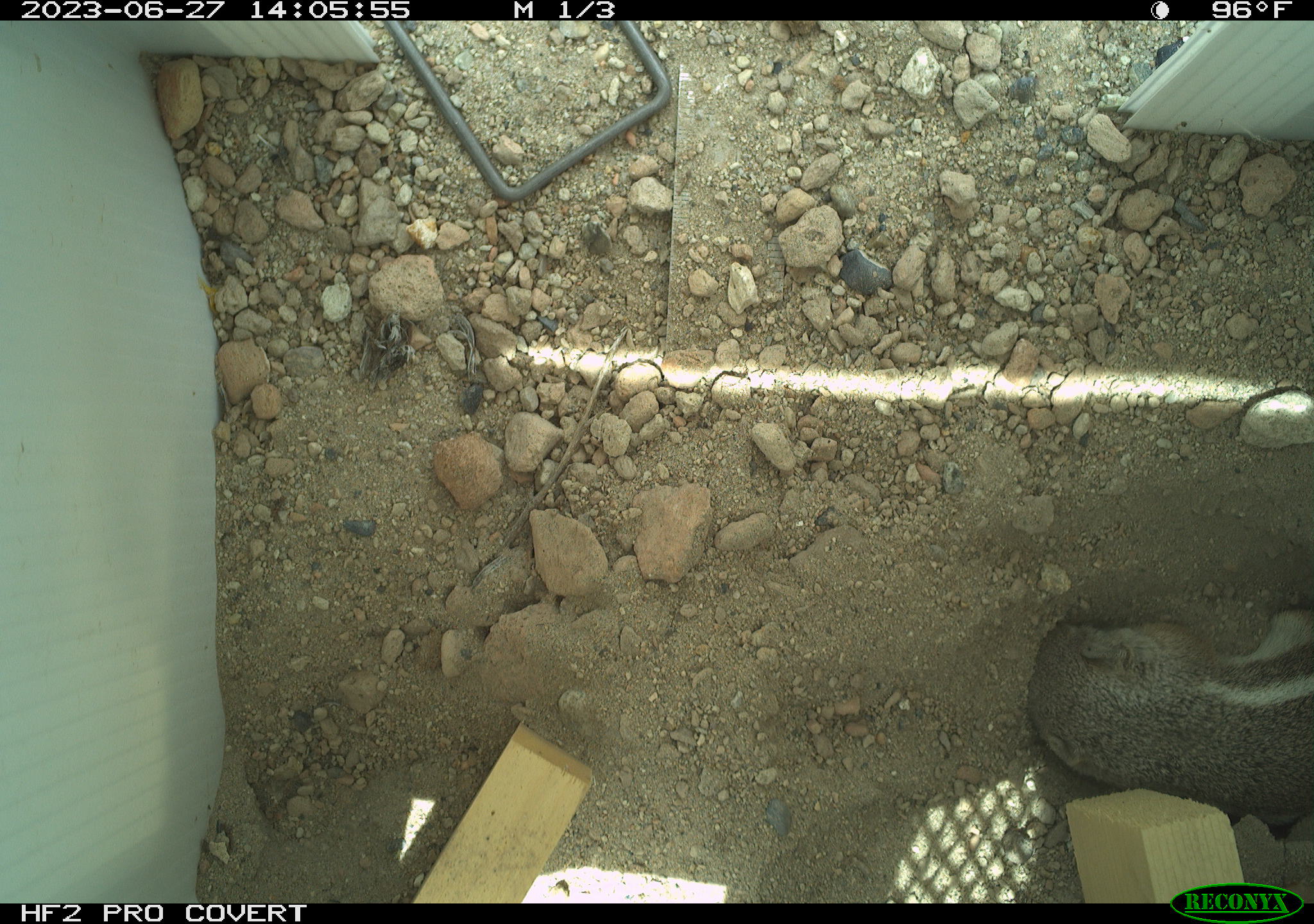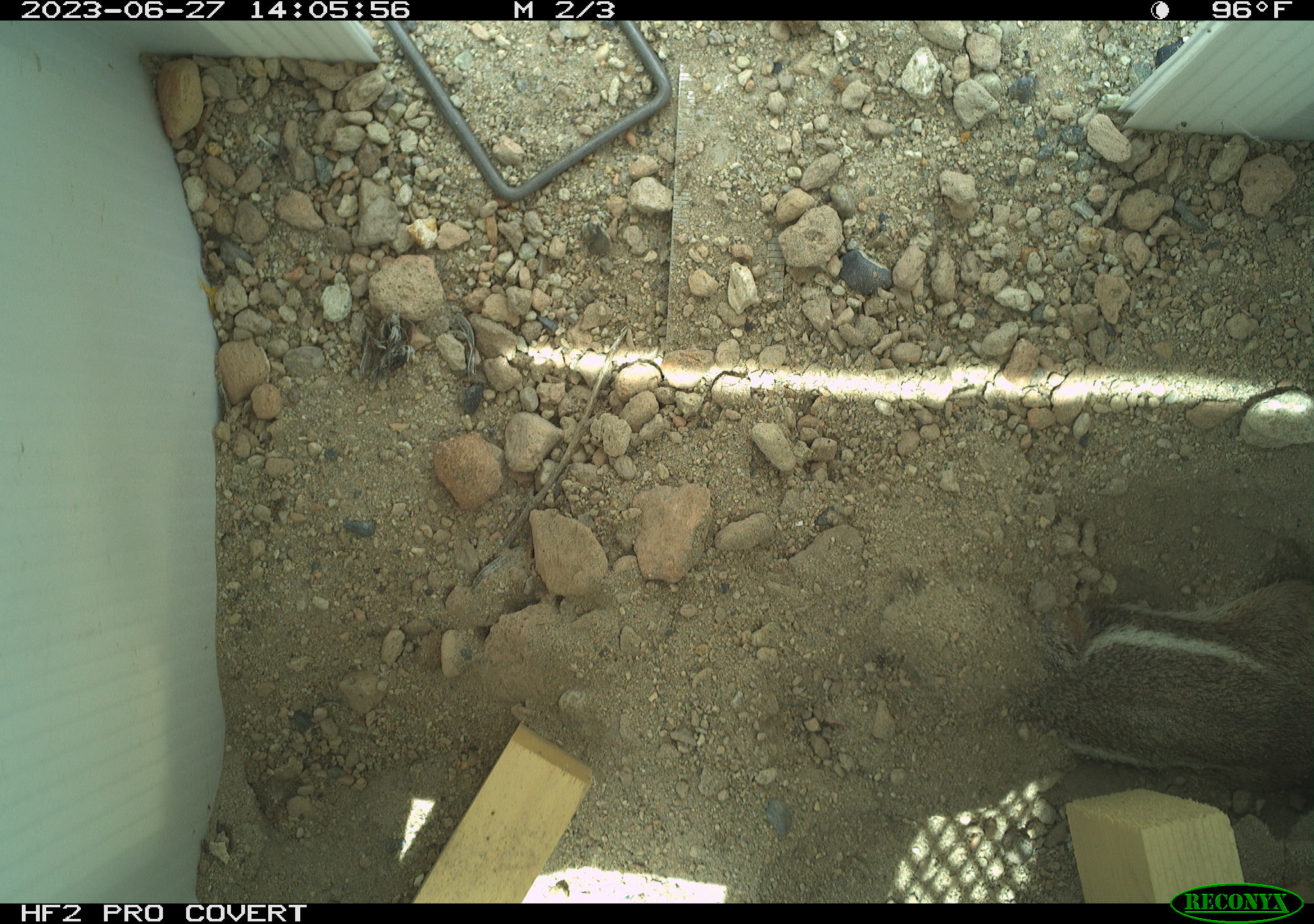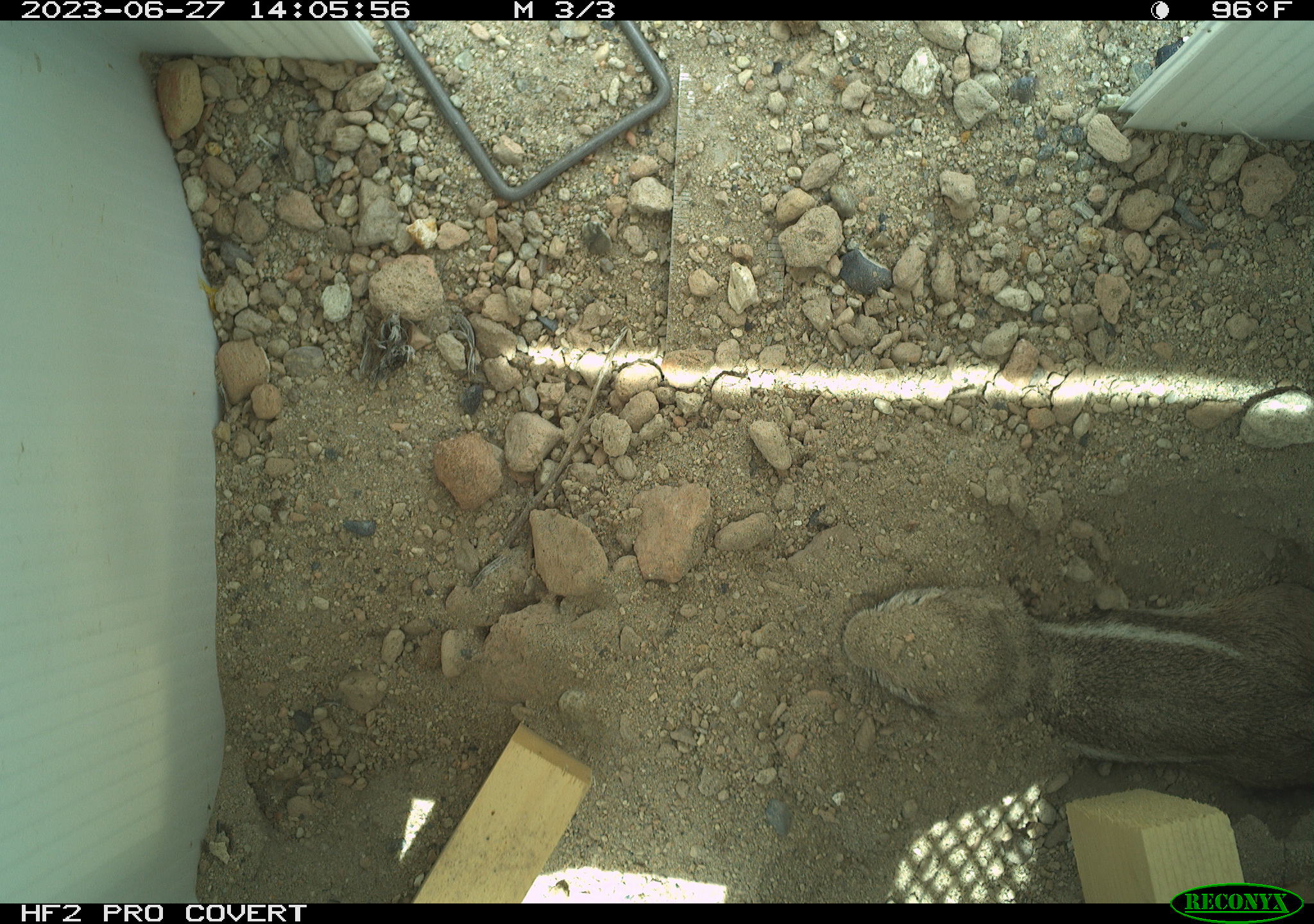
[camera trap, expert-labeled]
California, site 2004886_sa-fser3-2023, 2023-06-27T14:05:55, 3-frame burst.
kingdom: Animalia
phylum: Chordata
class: Mammalia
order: Rodentia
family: Sciuridae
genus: Ammospermophilus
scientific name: Ammospermophilus leucurus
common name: white-tailed antelope squirrel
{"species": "white-tailed antelope squirrel (Ammospermophilus leucurus)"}